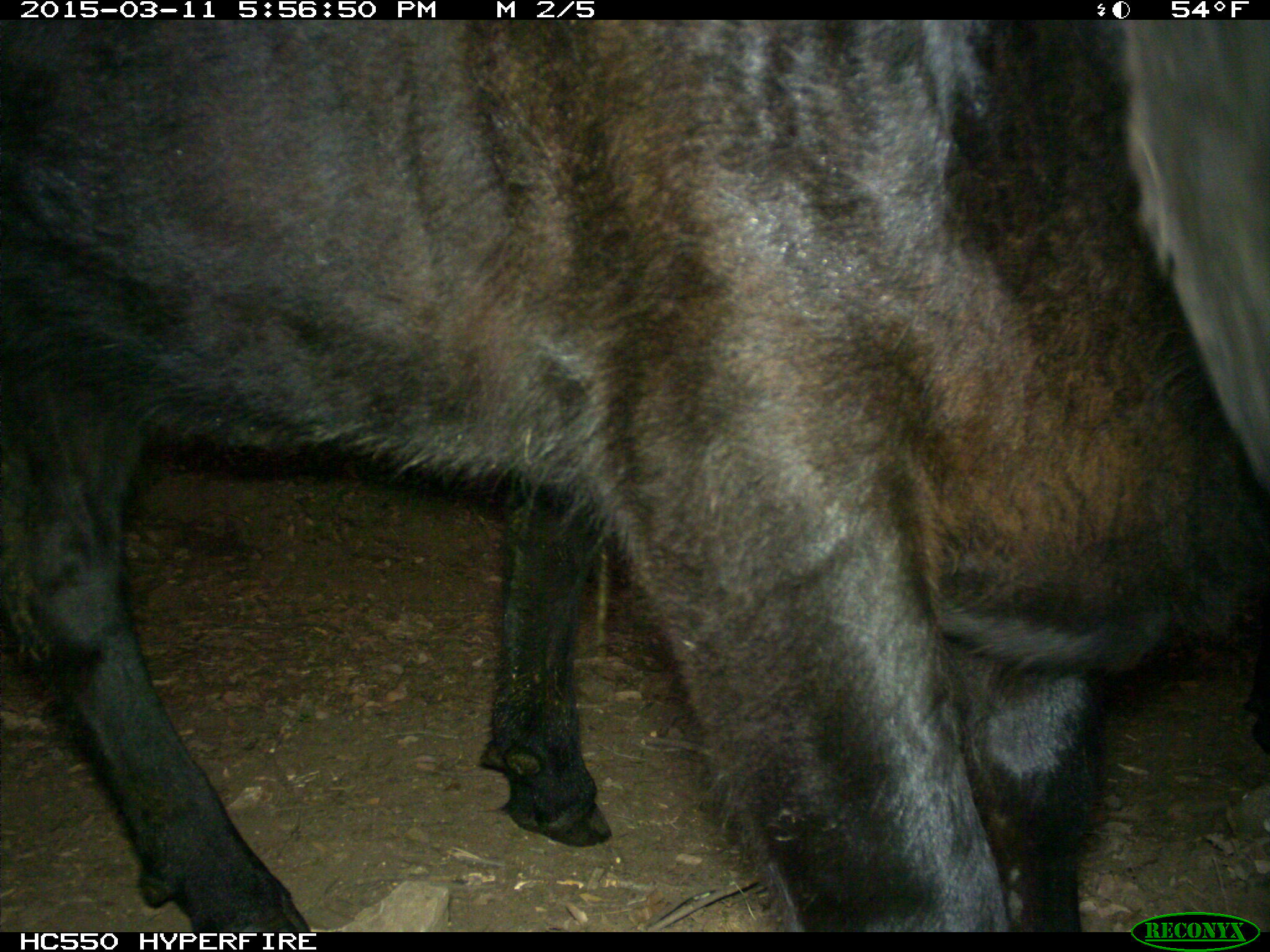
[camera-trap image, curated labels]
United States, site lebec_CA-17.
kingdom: Animalia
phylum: Chordata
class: Mammalia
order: Artiodactyla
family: Bovidae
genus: Bos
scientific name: Bos taurus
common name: domestic cow